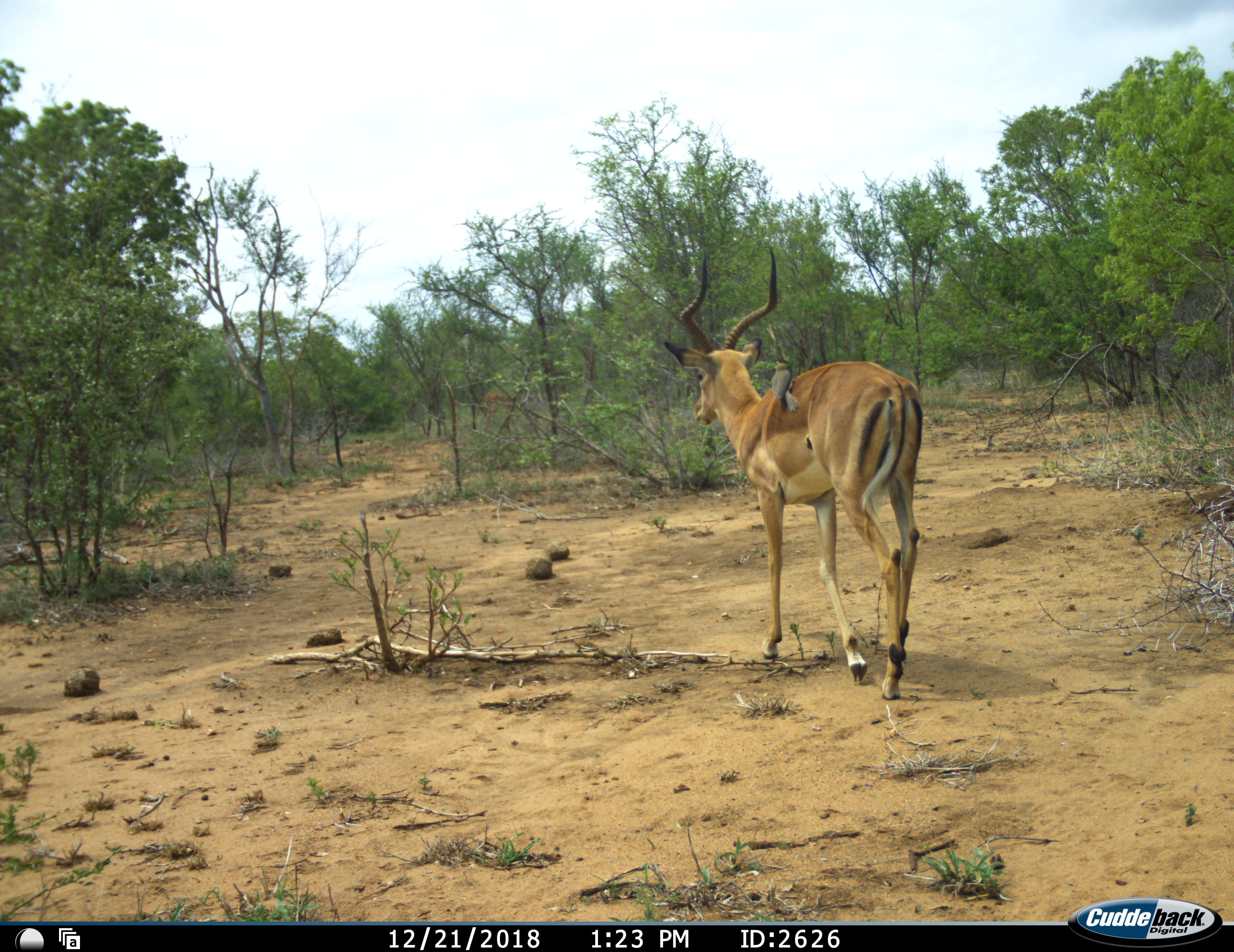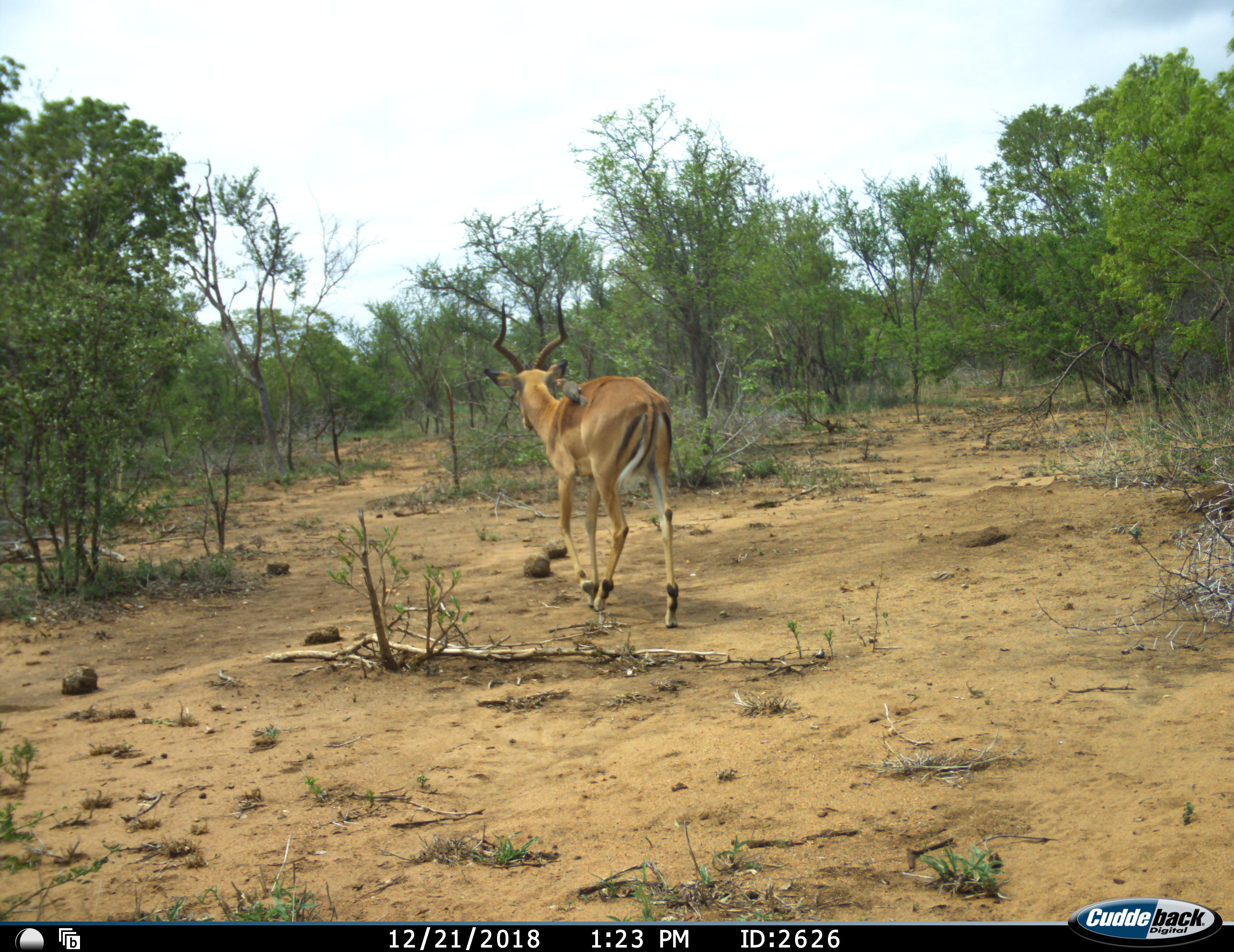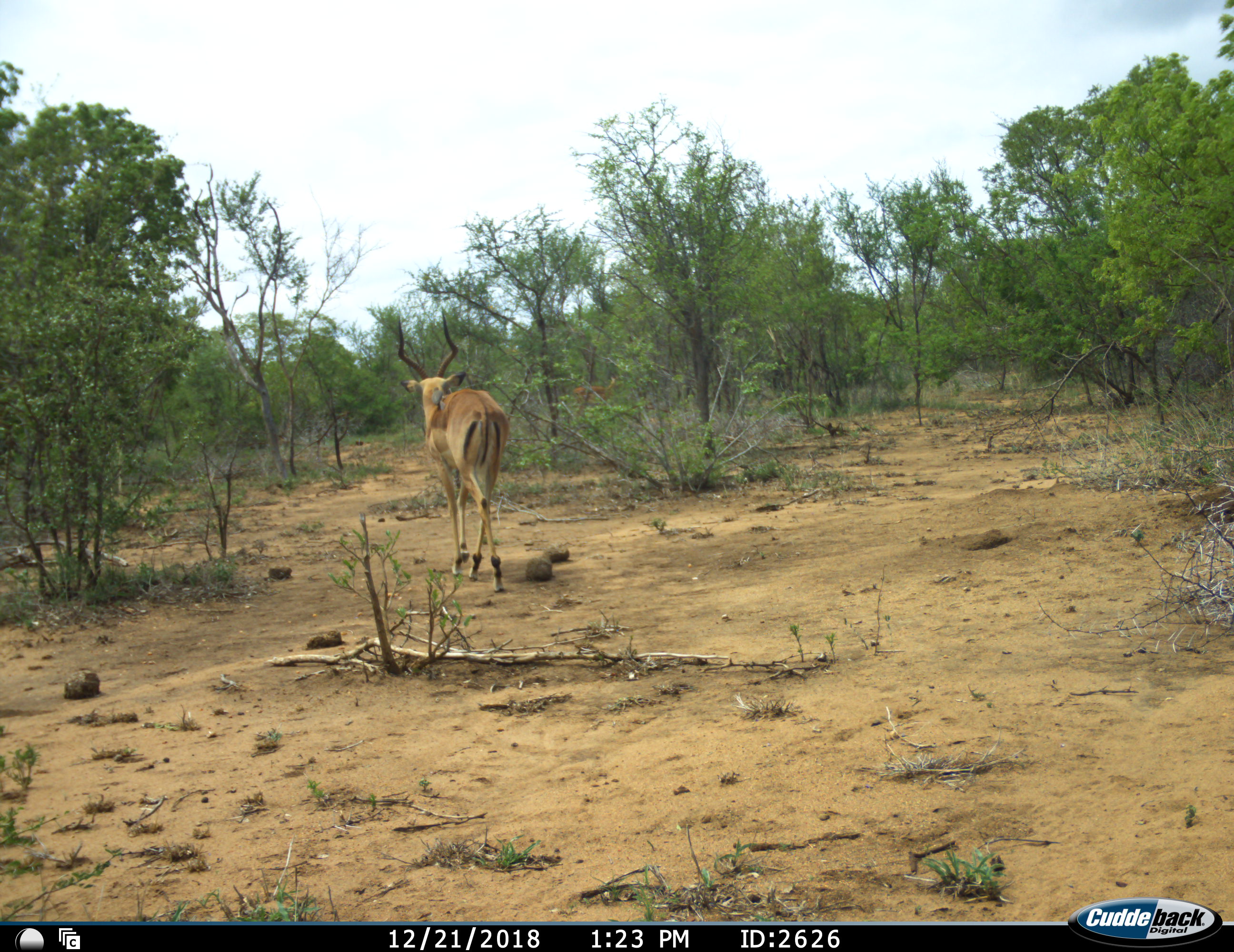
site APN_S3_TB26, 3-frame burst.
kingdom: Animalia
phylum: Chordata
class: Aves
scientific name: Aves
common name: bird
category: birdother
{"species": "birdother (bird) (Aves)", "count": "1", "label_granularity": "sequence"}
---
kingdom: Animalia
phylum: Chordata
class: Mammalia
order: Artiodactyla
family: Bovidae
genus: Aepyceros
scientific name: Aepyceros melampus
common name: impala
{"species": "impala (Aepyceros melampus)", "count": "1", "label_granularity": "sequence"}